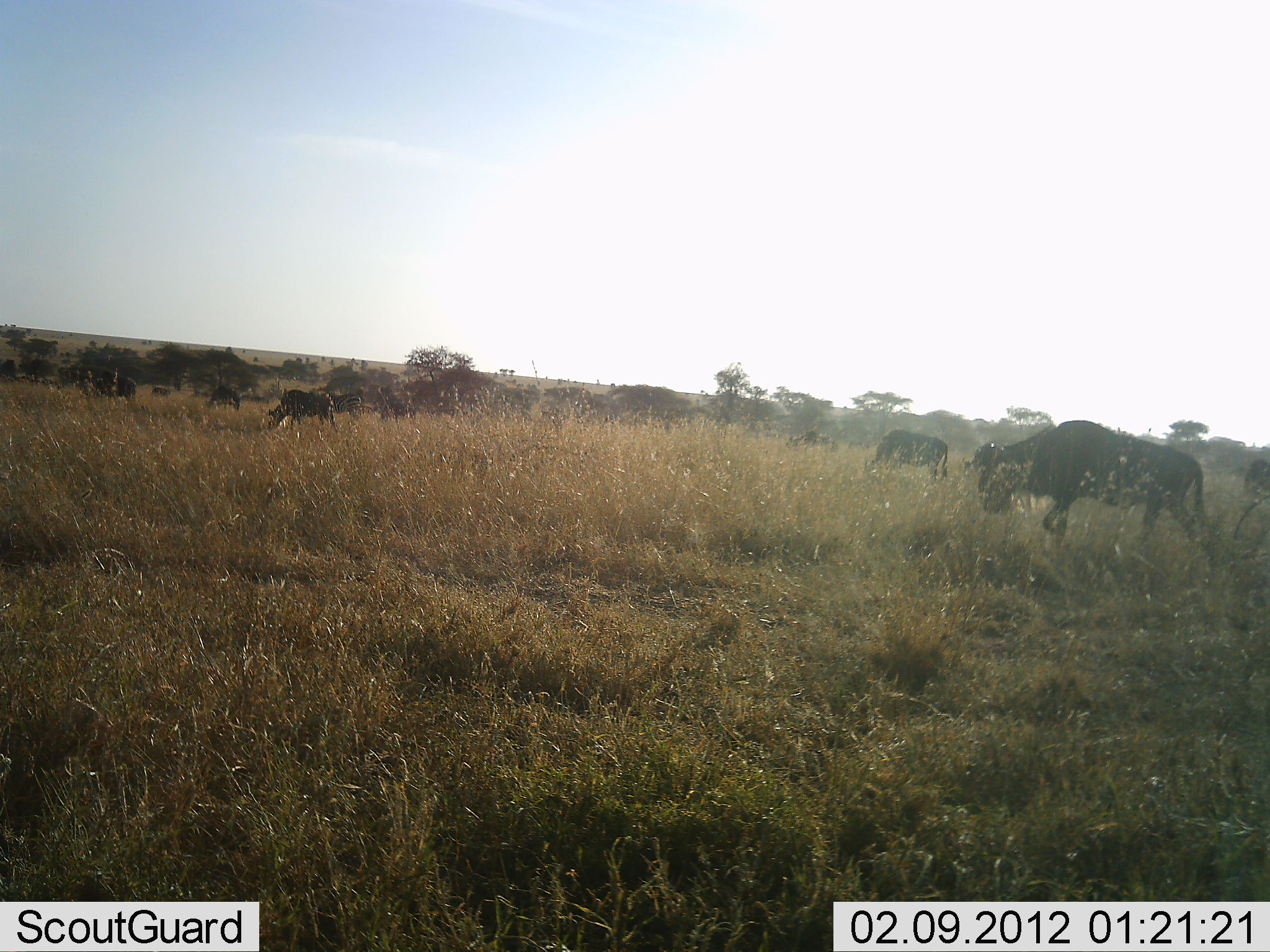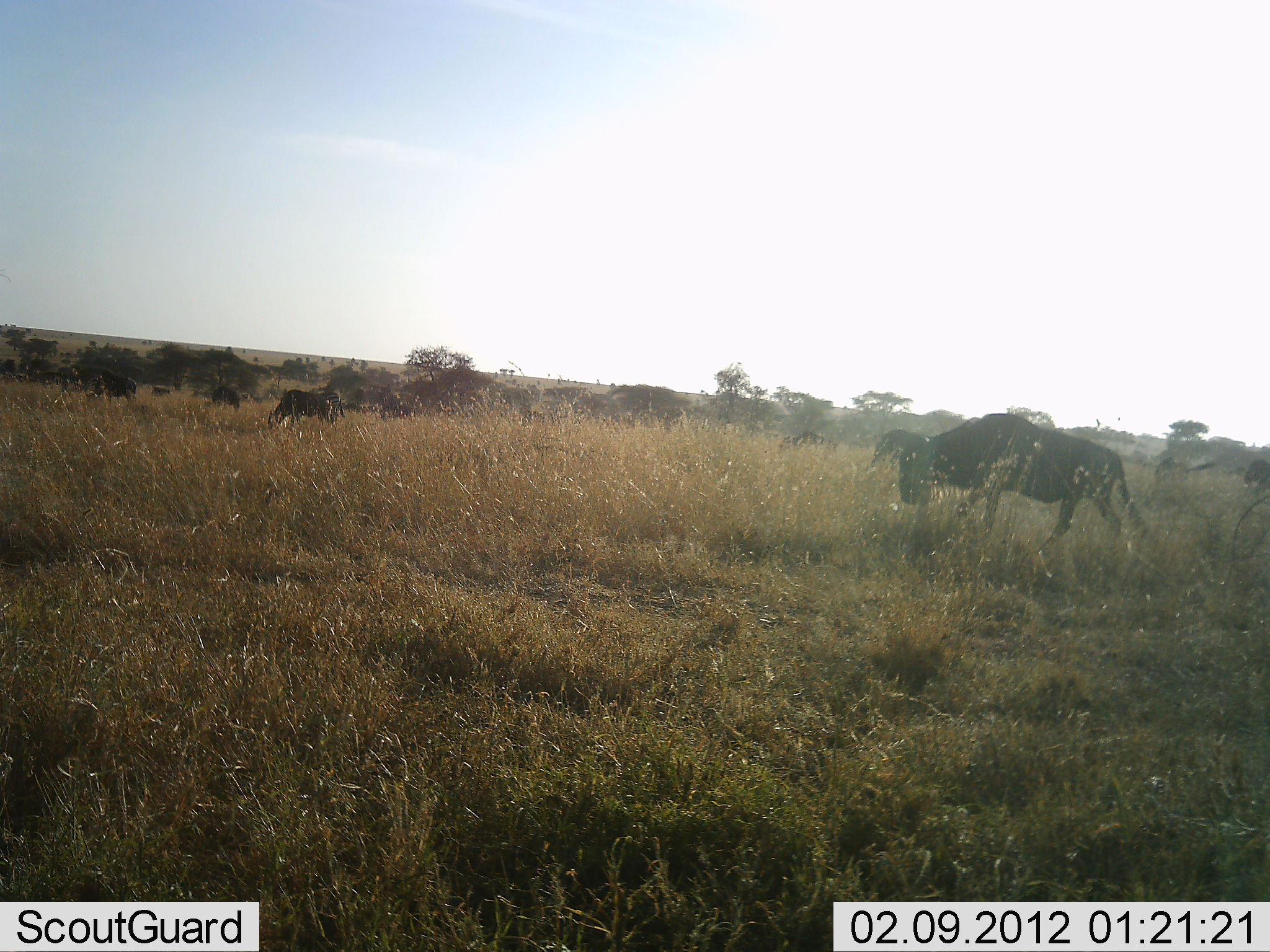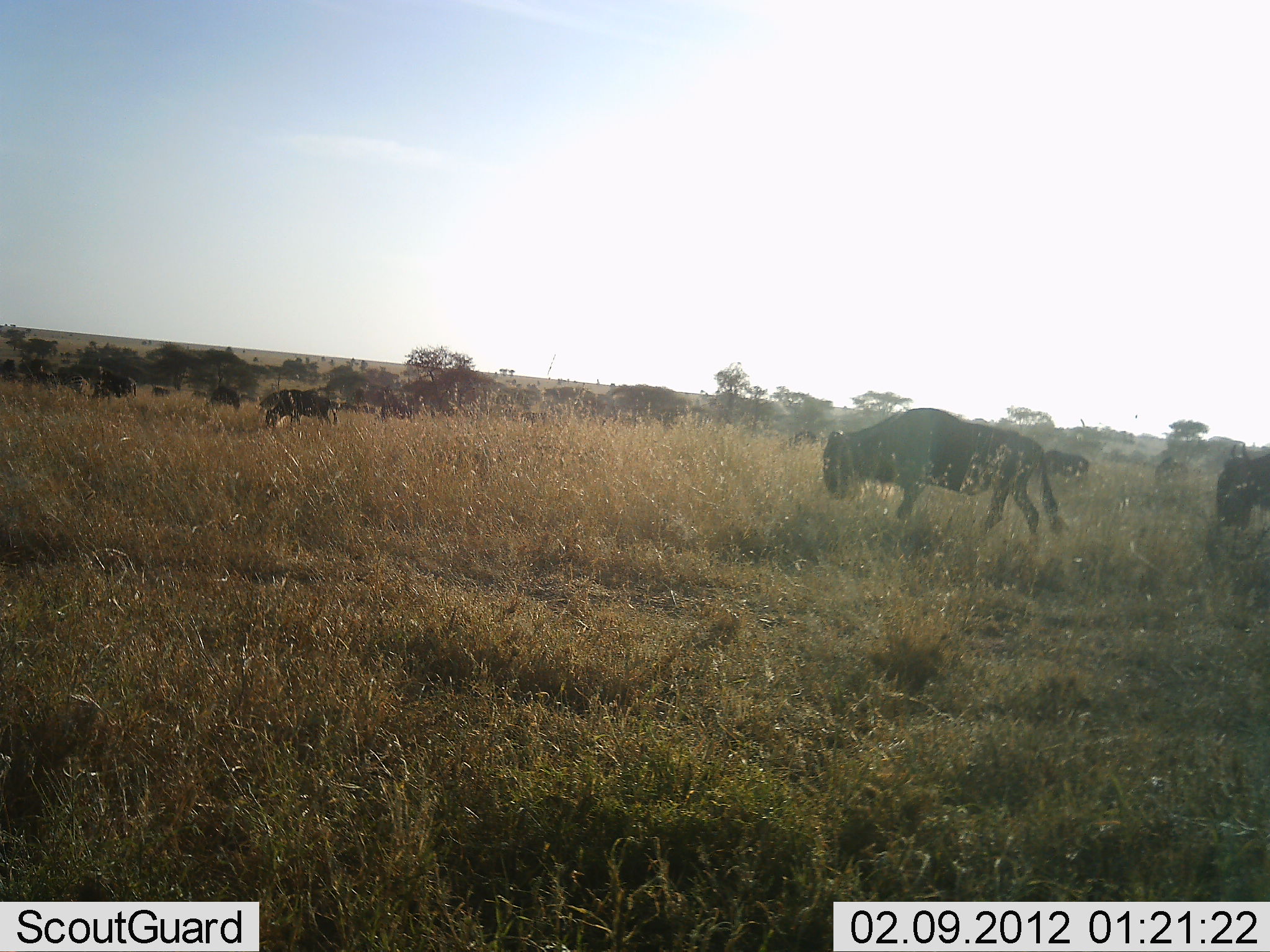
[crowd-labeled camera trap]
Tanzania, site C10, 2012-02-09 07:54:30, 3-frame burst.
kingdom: Animalia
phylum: Chordata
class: Mammalia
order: Artiodactyla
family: Bovidae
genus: Connochaetes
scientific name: Connochaetes taurinus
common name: blue wildebeest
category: wildebeest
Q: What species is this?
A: Wildebeest (blue wildebeest) (Connochaetes taurinus).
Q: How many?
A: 11-50.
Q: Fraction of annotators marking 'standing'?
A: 33%.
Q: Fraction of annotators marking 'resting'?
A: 5%.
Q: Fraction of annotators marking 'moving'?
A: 76%.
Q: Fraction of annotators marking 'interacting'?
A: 5%.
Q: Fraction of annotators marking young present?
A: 10%.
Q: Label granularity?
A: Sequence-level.